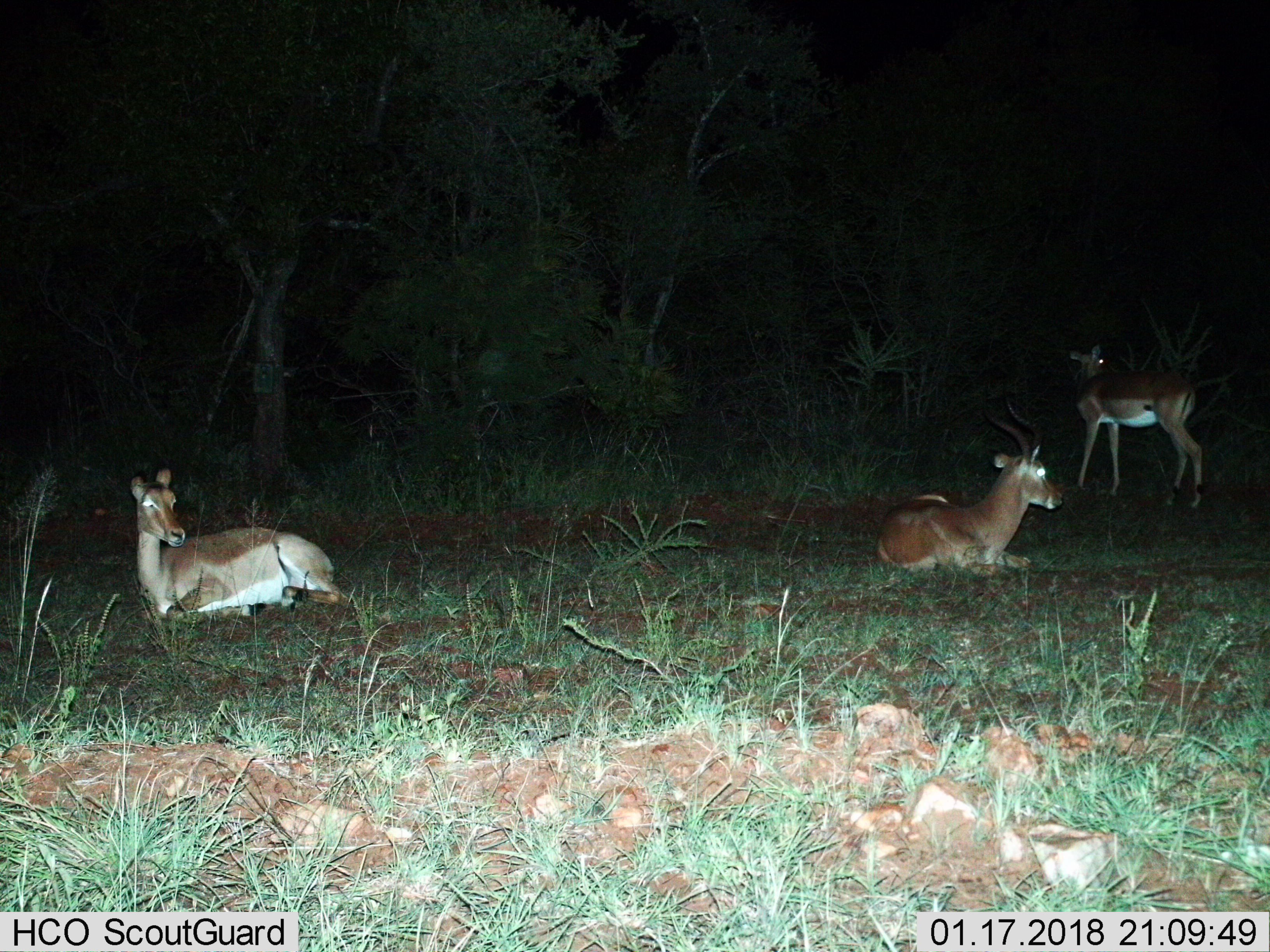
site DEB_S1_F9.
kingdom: Animalia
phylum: Chordata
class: Mammalia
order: Artiodactyla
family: Bovidae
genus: Aepyceros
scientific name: Aepyceros melampus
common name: impala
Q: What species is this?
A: Impala (Aepyceros melampus).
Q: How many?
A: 3.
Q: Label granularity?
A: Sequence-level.